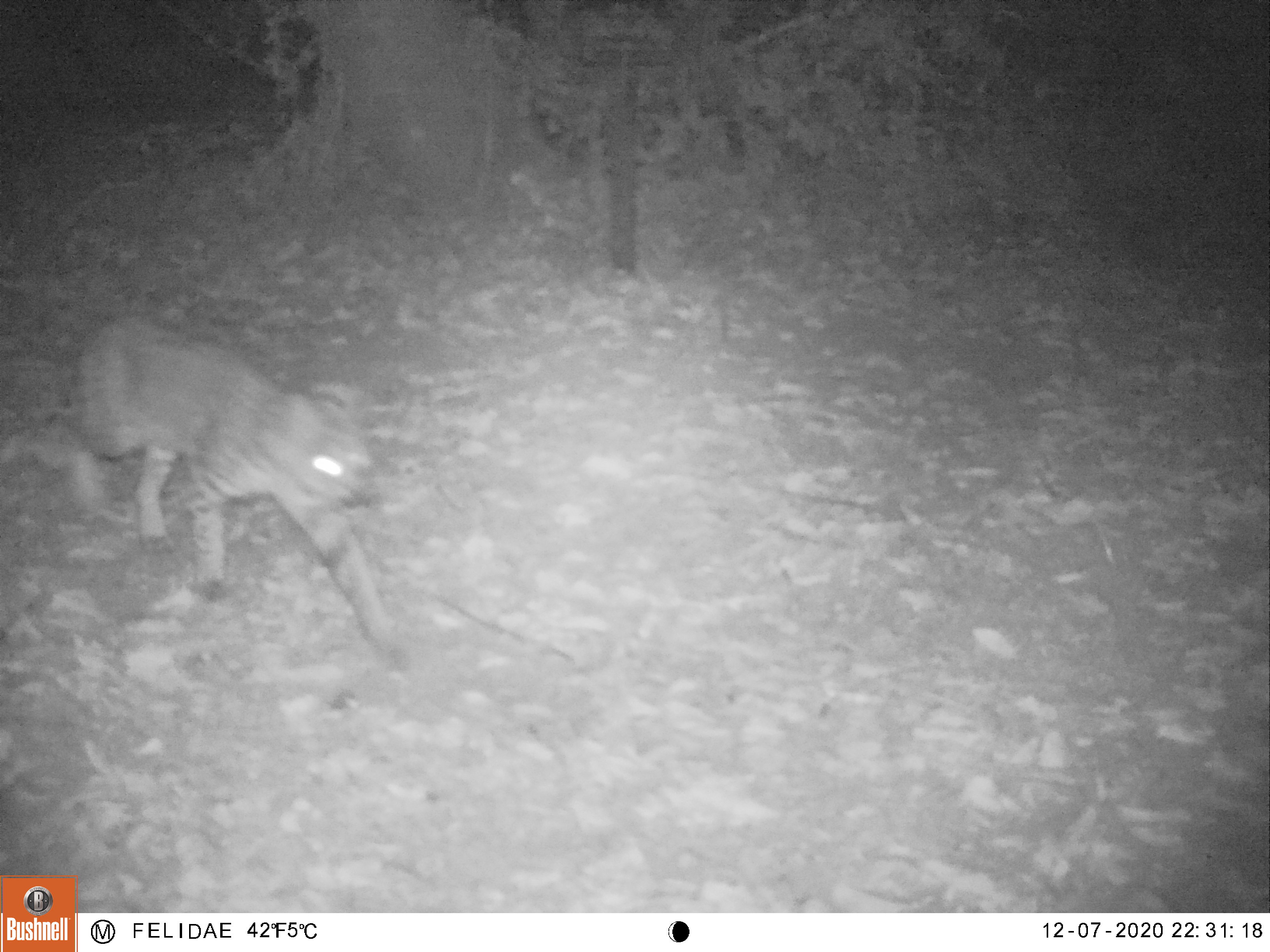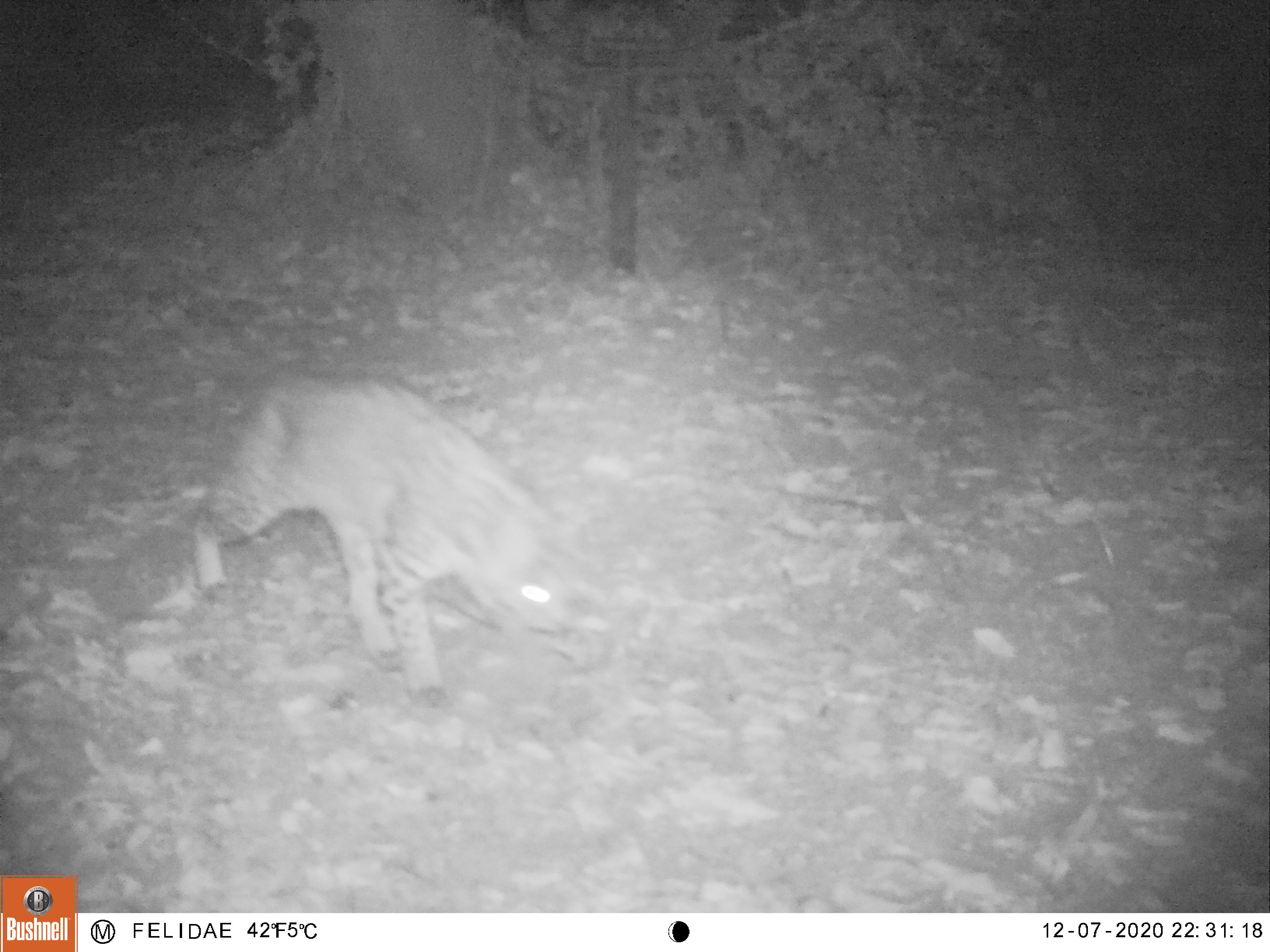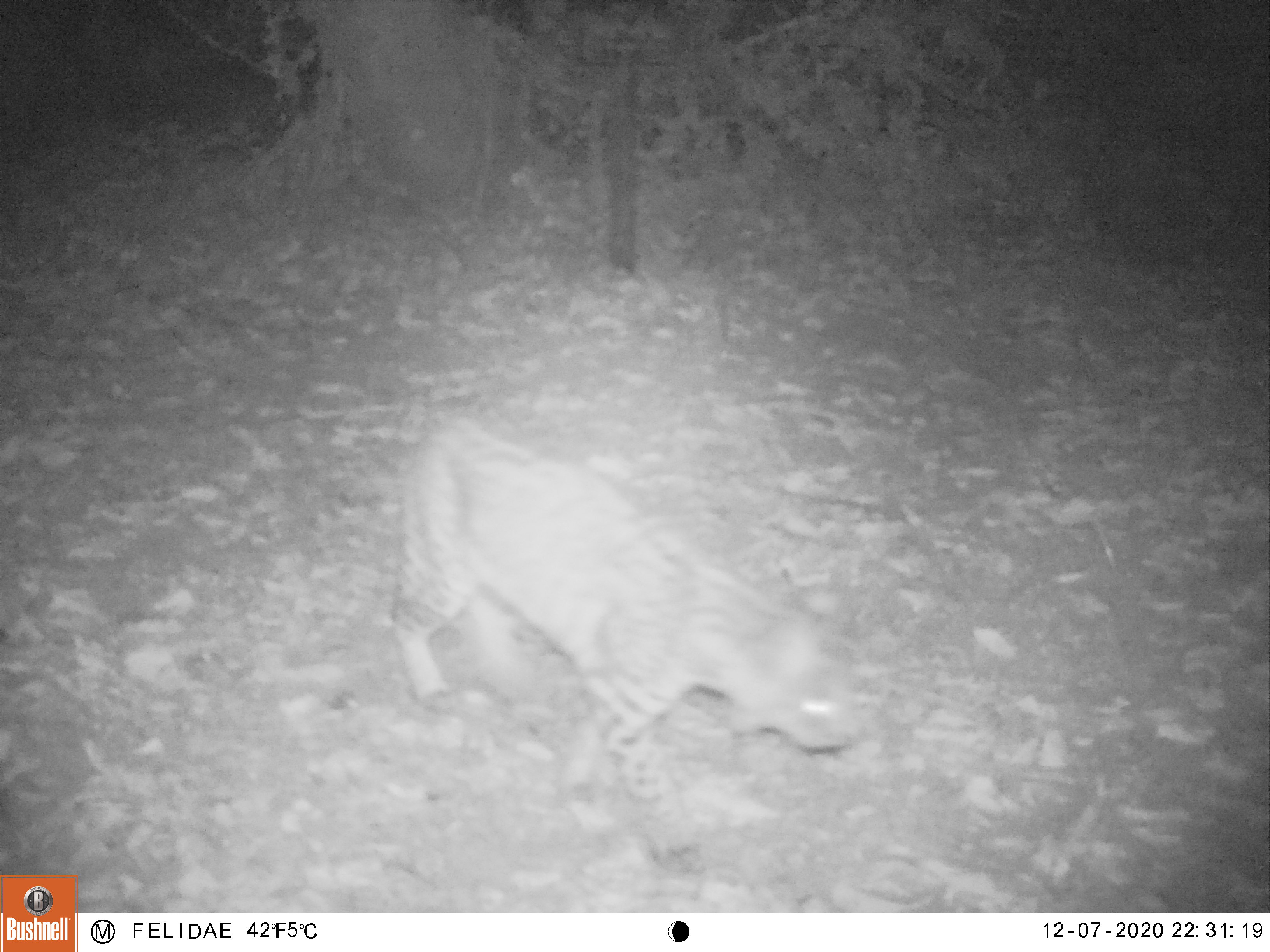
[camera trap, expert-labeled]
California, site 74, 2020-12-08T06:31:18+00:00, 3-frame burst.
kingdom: Animalia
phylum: Chordata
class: Mammalia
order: Carnivora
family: Felidae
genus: Lynx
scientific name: Lynx rufus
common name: bobcat